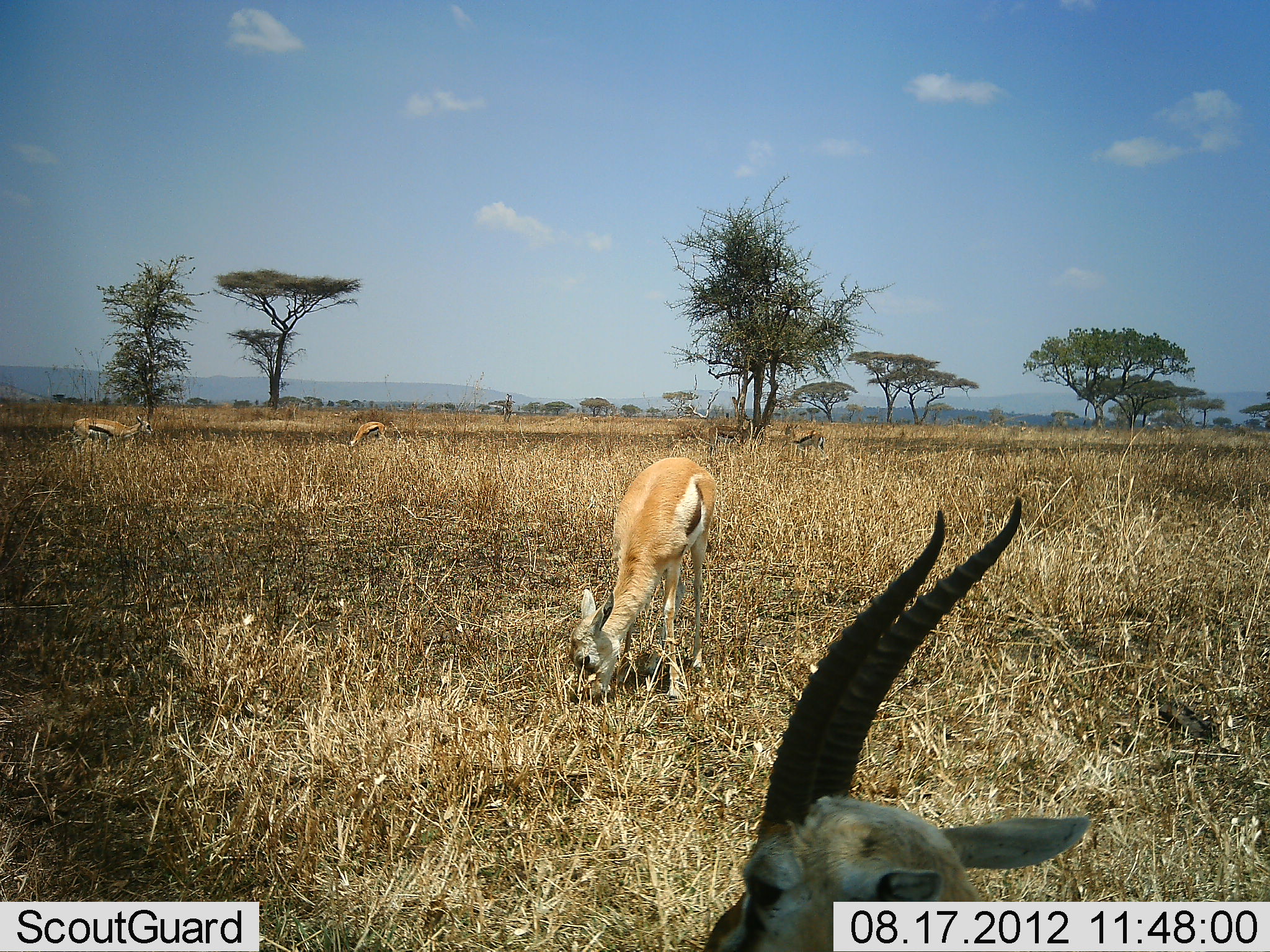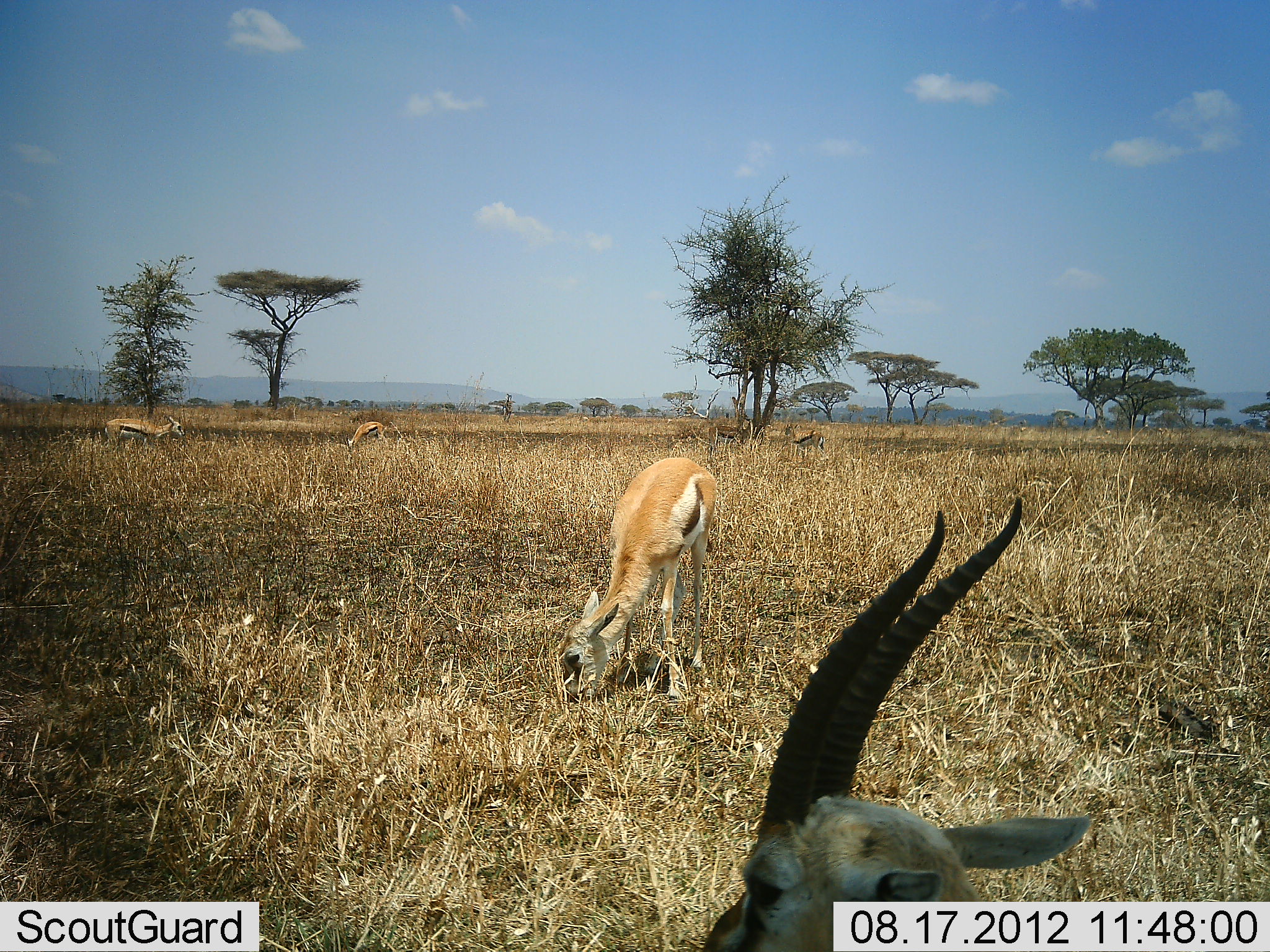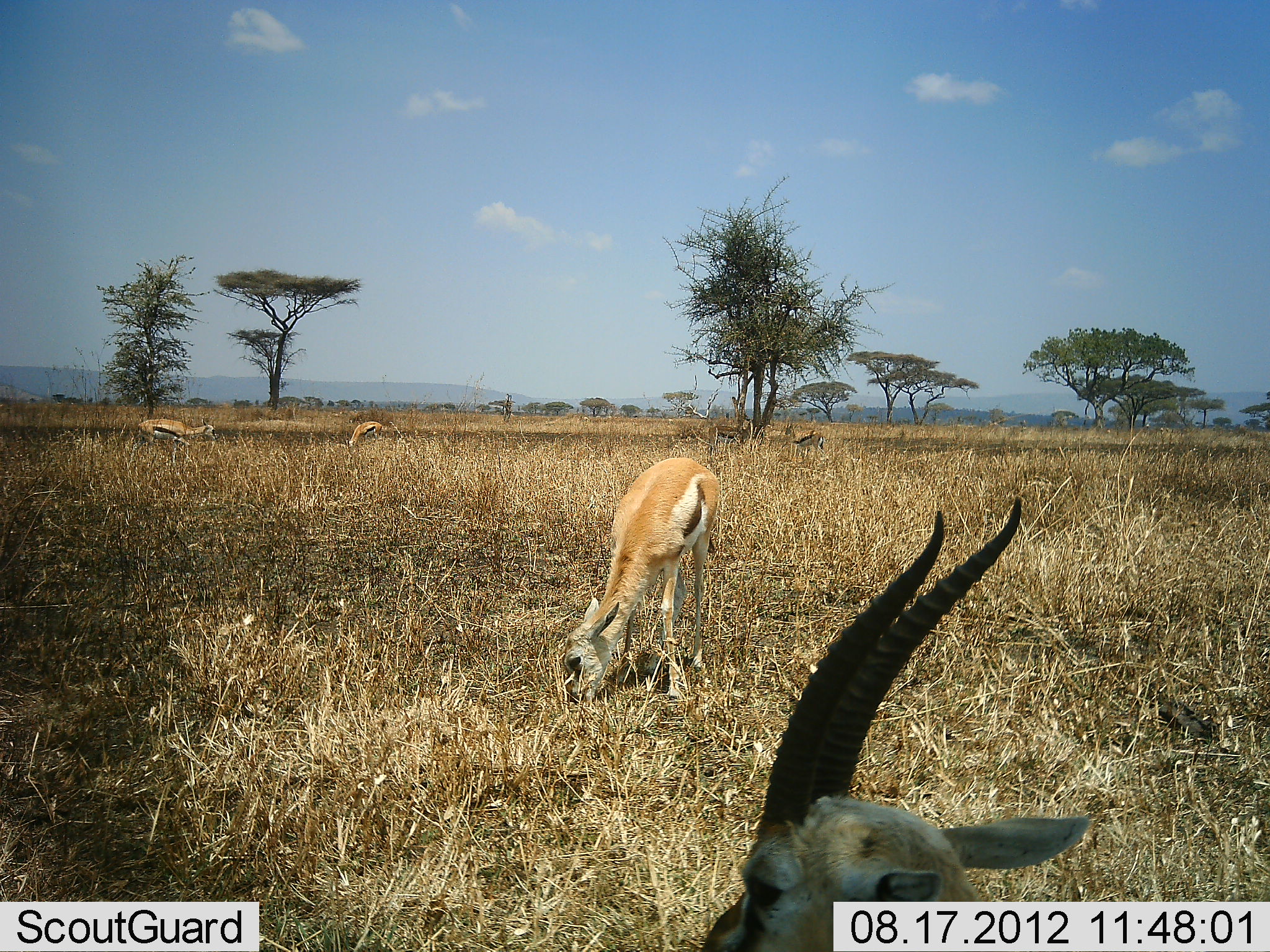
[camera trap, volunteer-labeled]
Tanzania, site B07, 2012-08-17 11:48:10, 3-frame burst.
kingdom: Animalia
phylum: Chordata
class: Mammalia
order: Artiodactyla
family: Bovidae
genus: Eudorcas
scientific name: Eudorcas thomsonii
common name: thomson's gazelle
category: gazellethomsons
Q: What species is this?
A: Gazellethomsons (thomson's gazelle) (Eudorcas thomsonii).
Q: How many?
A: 4.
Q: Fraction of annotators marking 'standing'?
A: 70%.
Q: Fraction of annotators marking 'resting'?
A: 20%.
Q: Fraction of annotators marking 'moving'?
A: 50%.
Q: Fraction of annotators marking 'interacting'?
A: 0%.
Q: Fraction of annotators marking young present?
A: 20%.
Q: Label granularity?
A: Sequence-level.